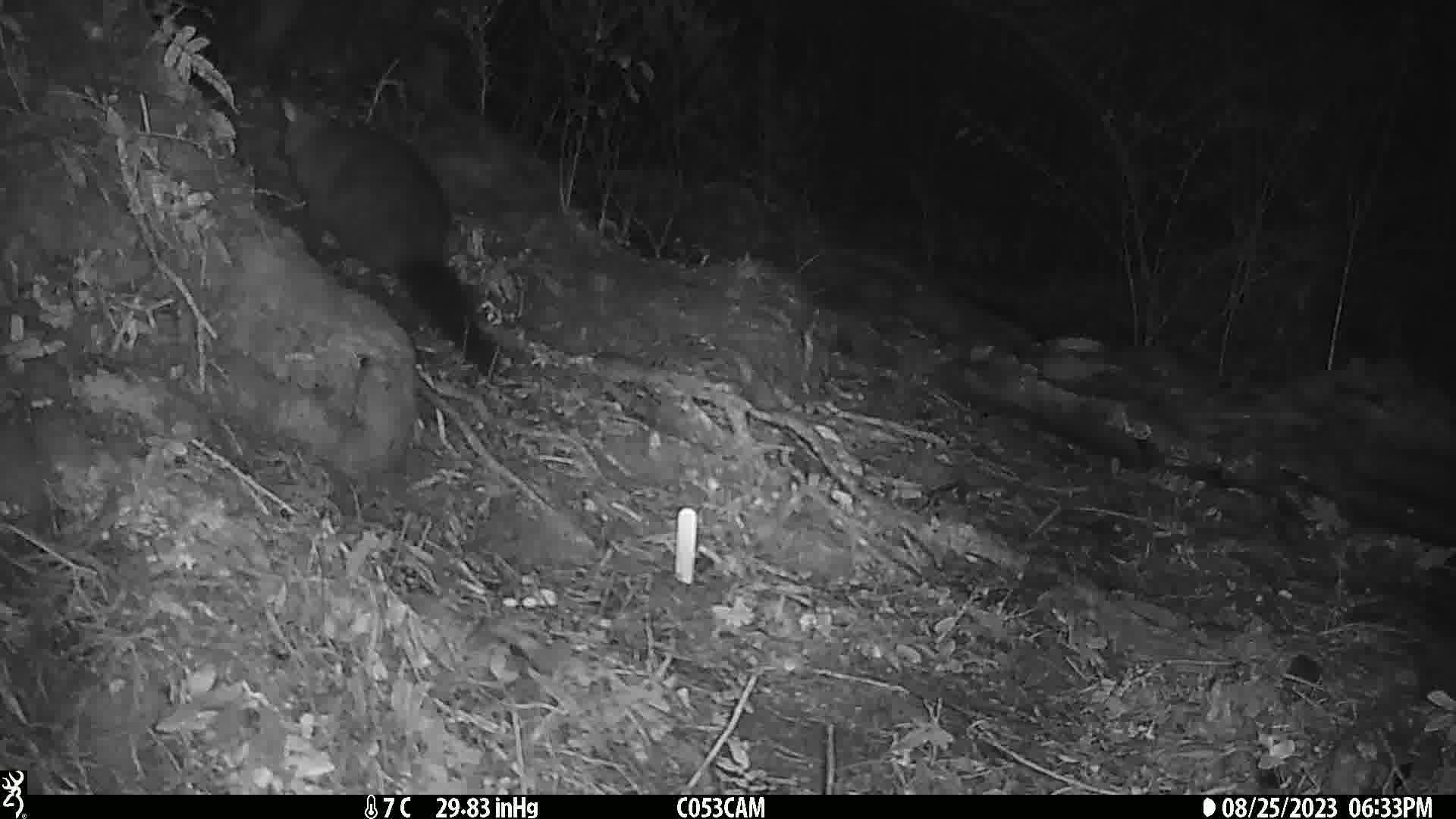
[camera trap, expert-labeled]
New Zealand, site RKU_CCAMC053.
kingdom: Animalia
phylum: Chordata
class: Mammalia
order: Diprotodontia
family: Phalangeridae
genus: Trichosurus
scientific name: Trichosurus vulpecula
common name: common brushtail possum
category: possum